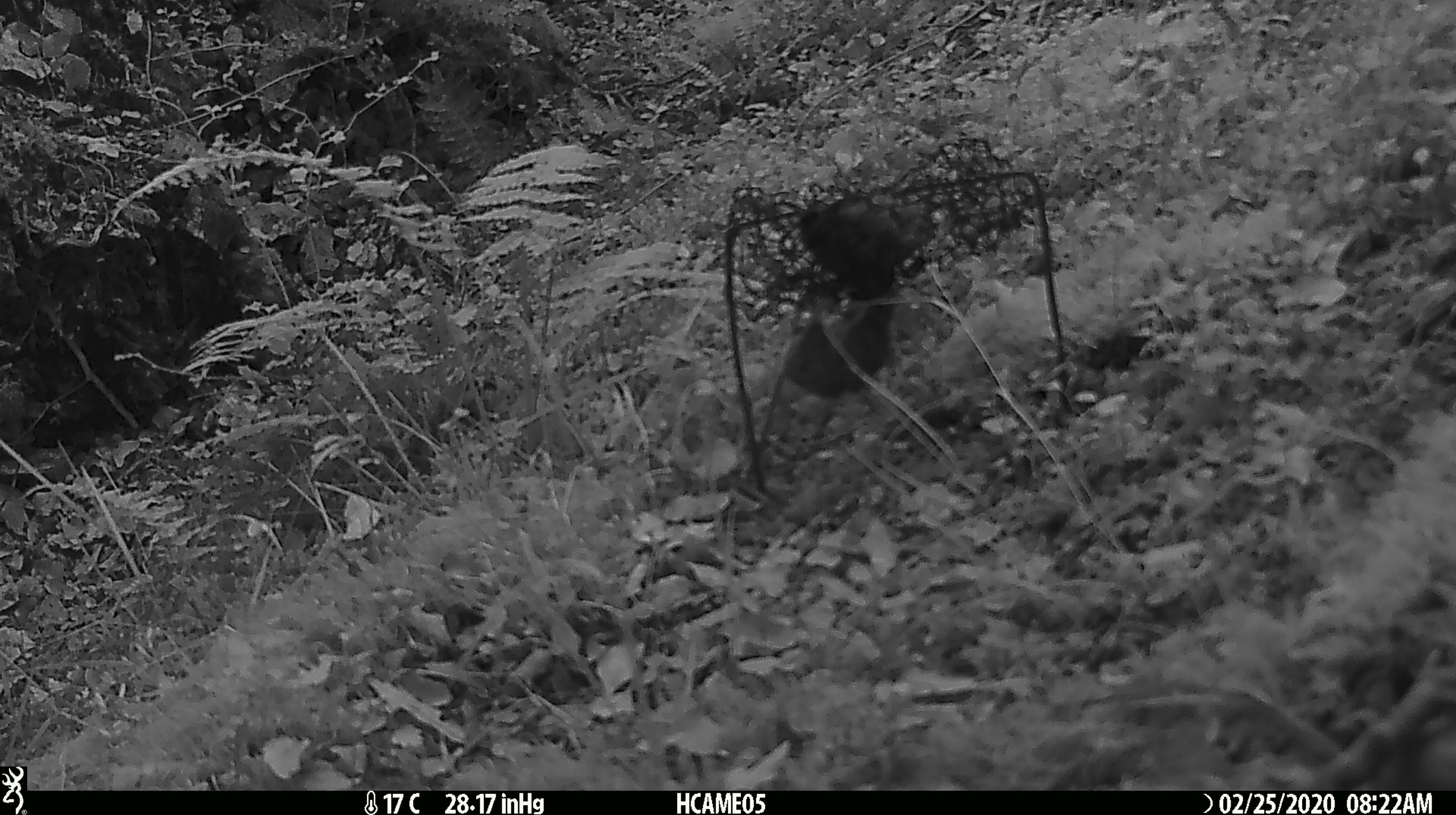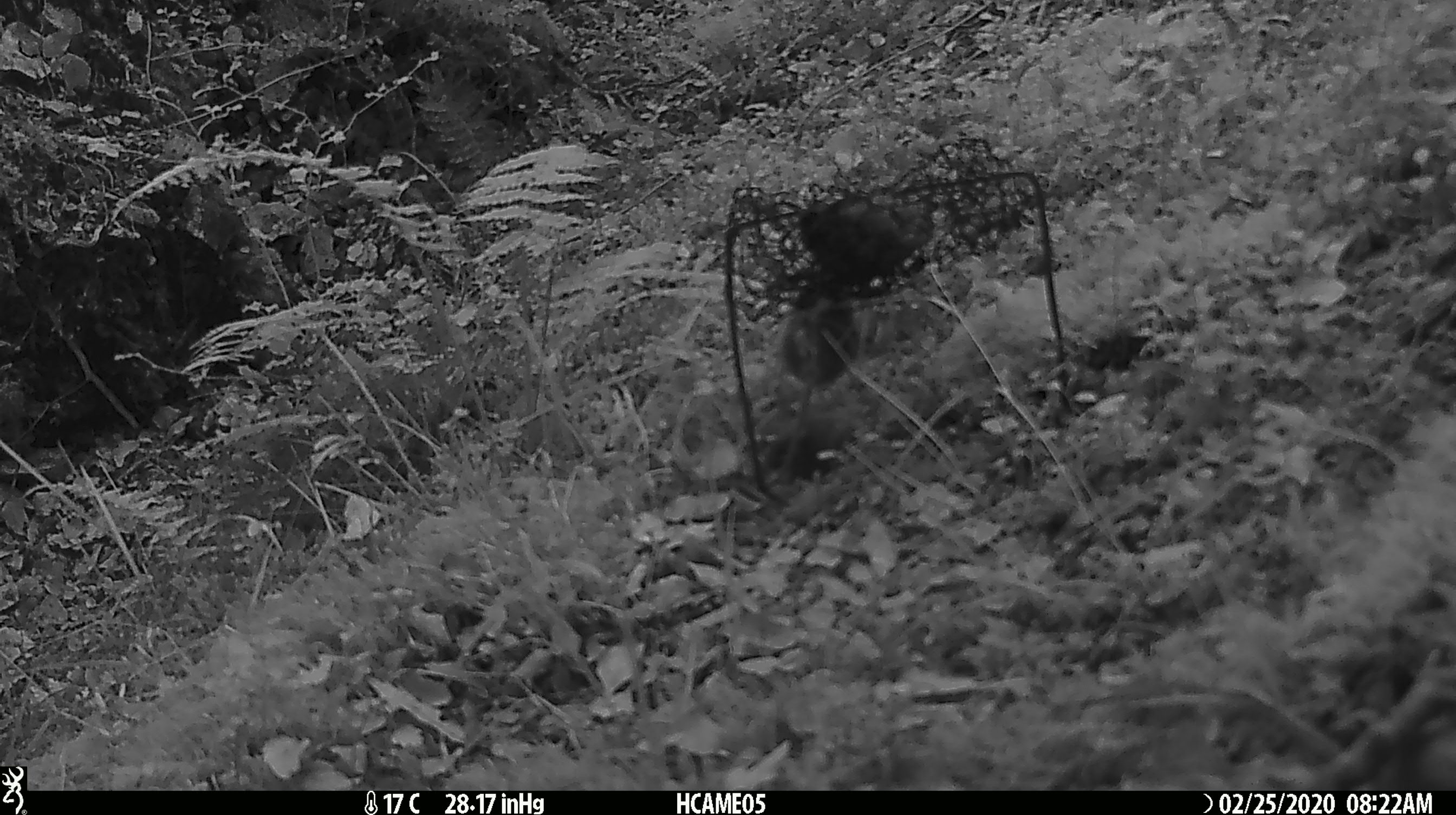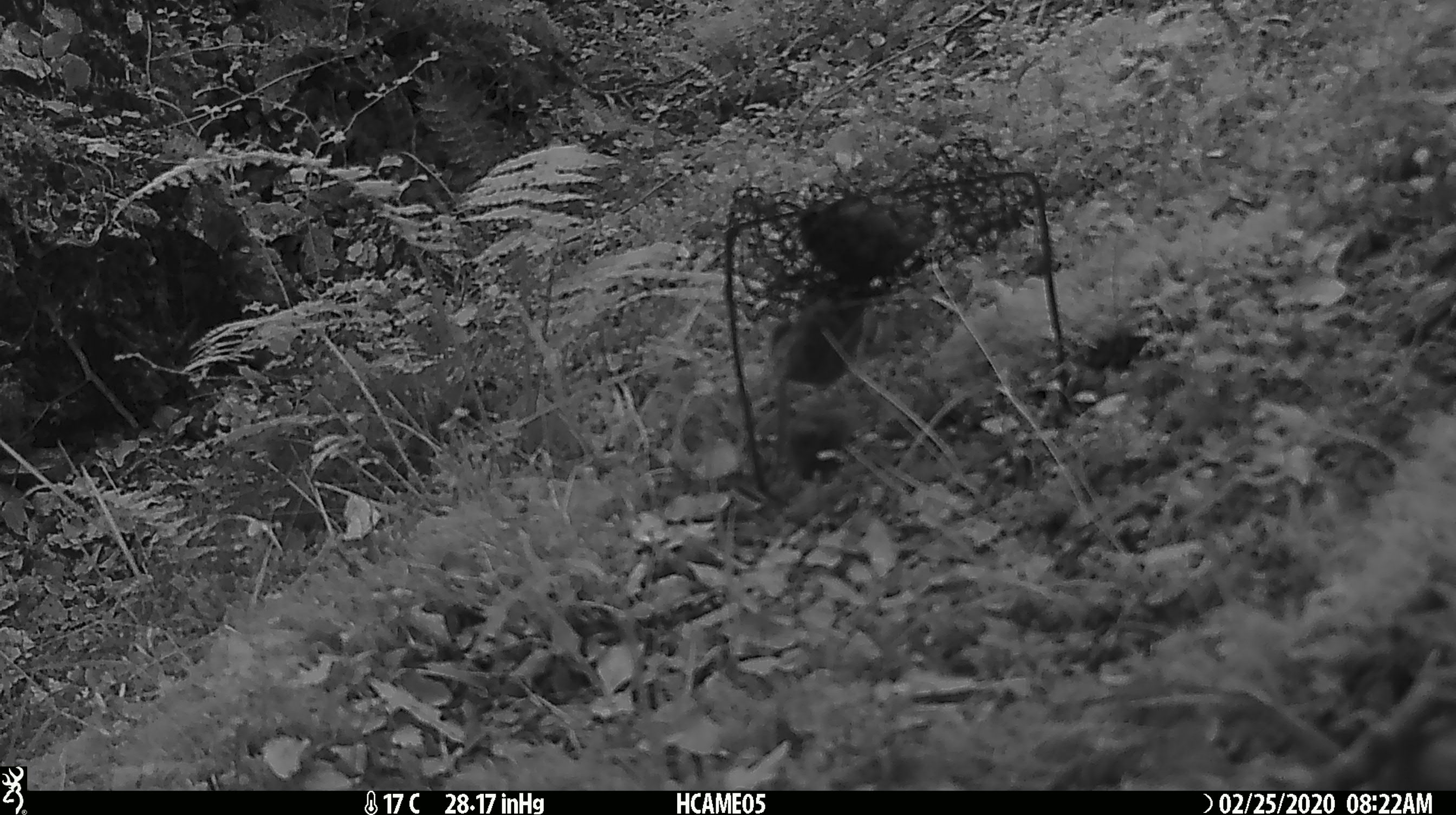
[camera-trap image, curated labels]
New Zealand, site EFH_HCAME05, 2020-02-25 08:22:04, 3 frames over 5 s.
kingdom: Animalia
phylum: Chordata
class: Mammalia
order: Rodentia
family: Muridae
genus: Mus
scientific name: Mus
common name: mouse